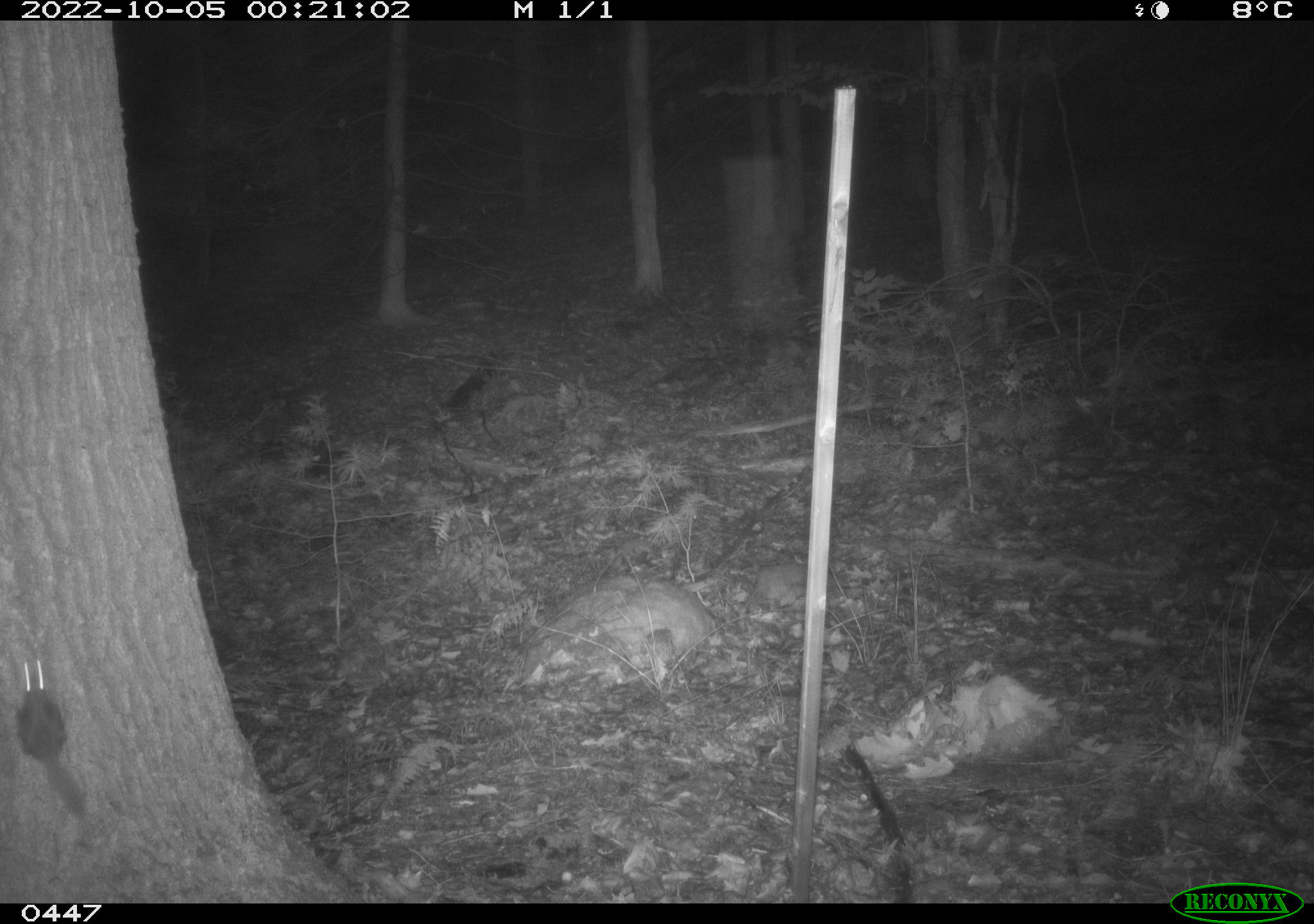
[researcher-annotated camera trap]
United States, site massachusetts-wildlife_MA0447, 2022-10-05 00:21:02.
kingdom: Animalia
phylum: Chordata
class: Mammalia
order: Rodentia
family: Sciuridae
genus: Glaucomys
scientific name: Glaucomys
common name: flying squirrel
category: flying squirrel sp.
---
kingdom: Animalia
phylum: Chordata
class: Mammalia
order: Rodentia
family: Sciuridae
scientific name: Sciuridae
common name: squirrel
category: squirrel sp.